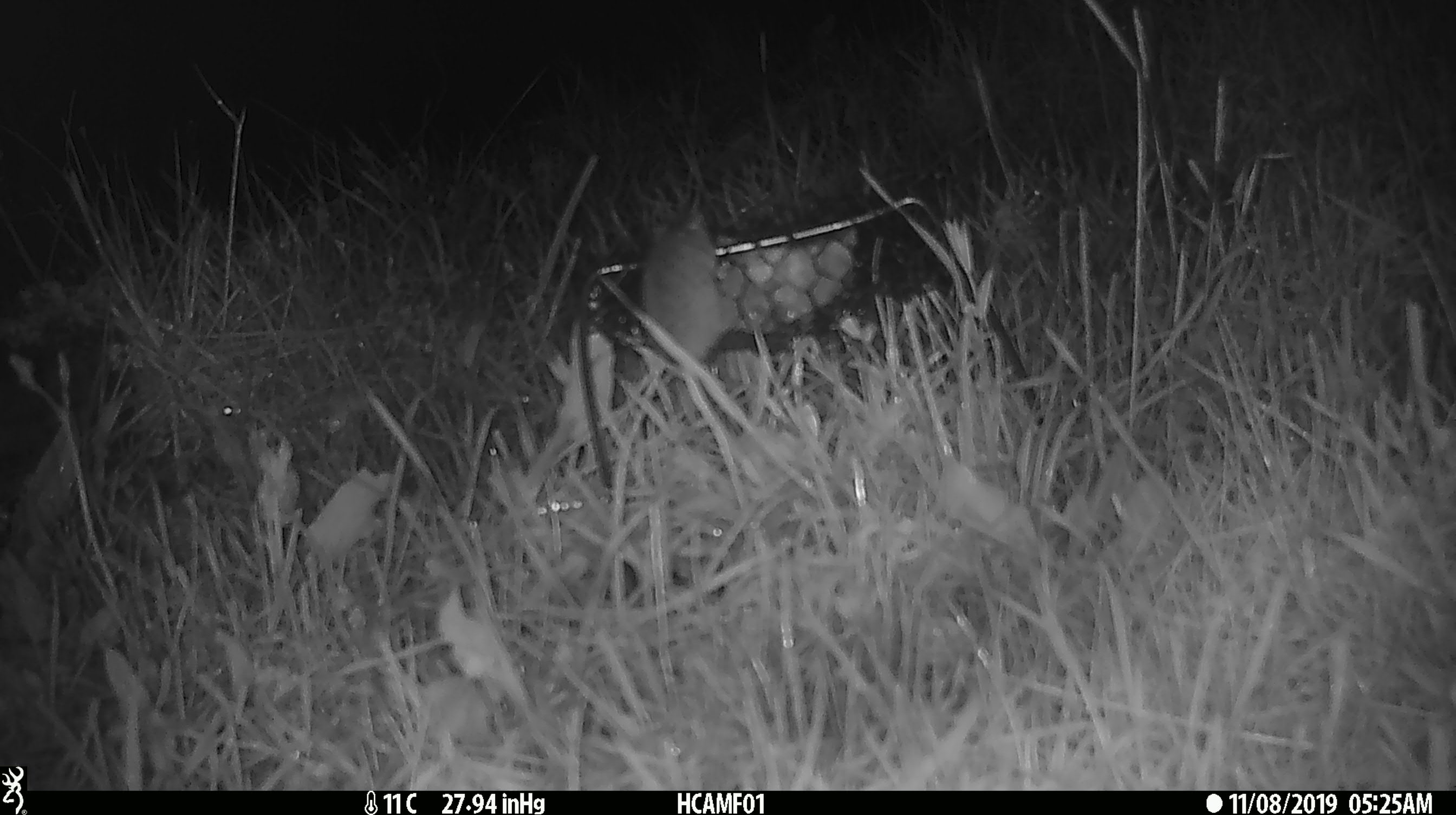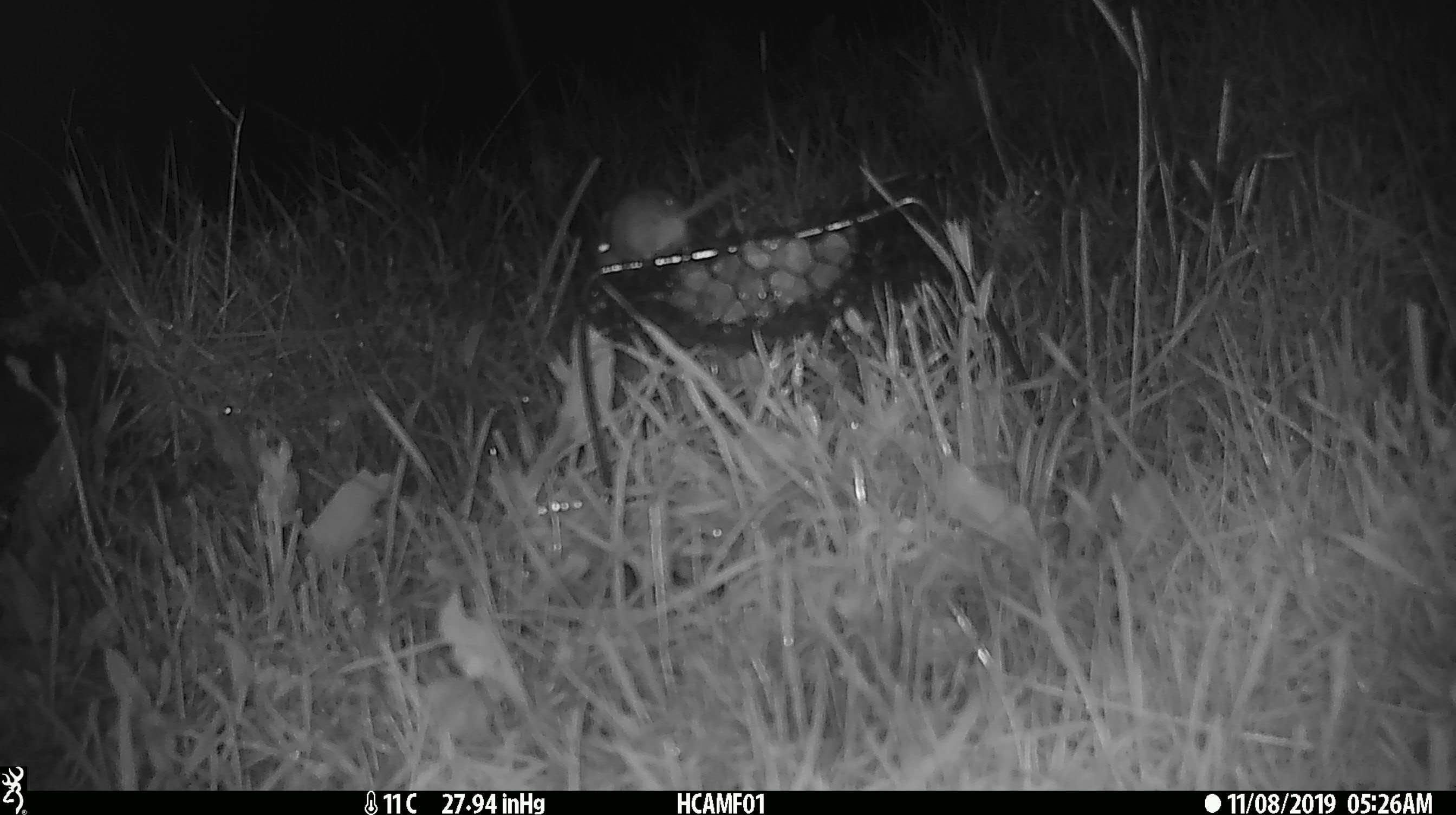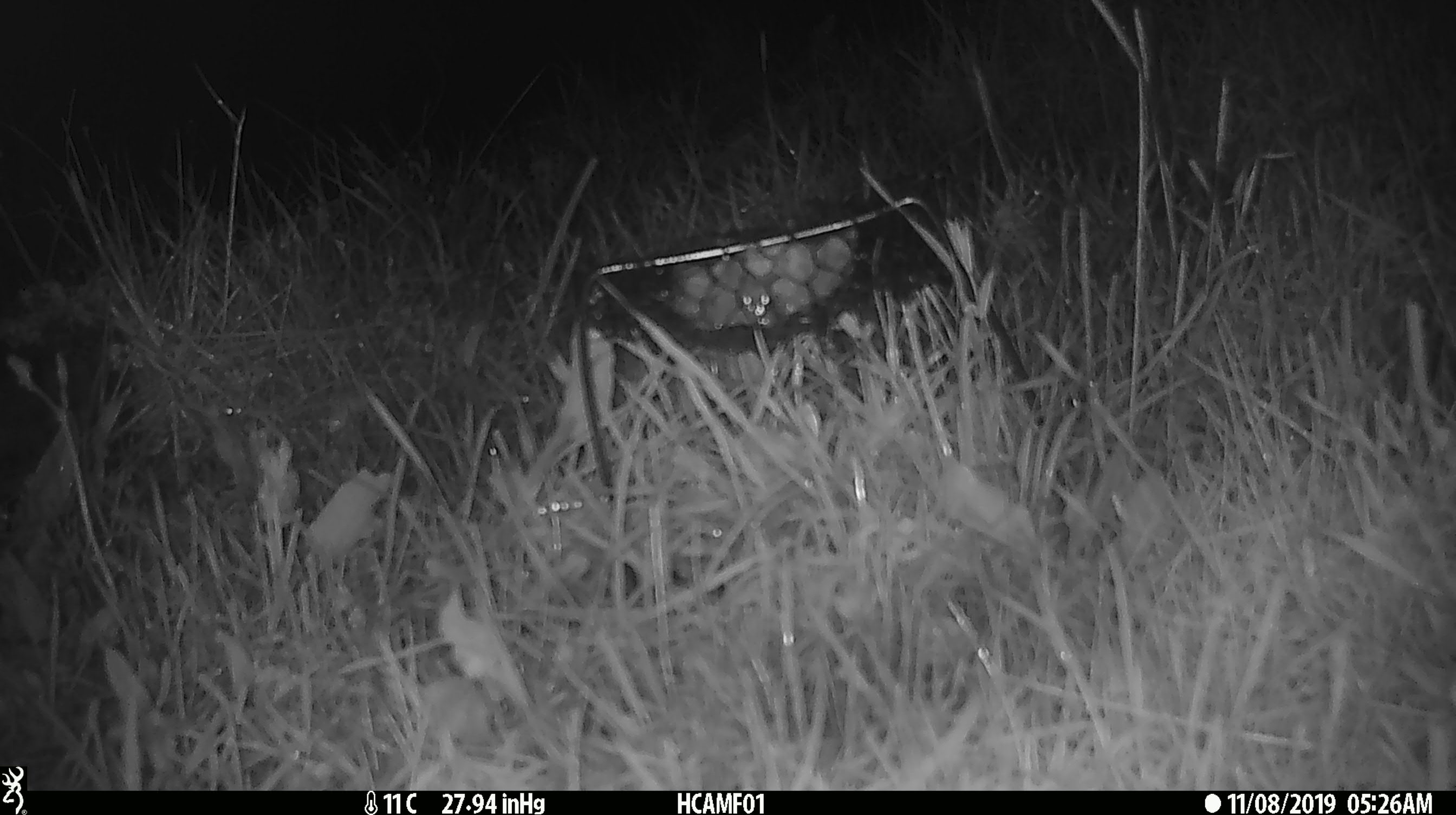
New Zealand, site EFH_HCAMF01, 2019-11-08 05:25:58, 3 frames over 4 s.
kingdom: Animalia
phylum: Chordata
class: Mammalia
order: Rodentia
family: Muridae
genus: Mus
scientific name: Mus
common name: mouse